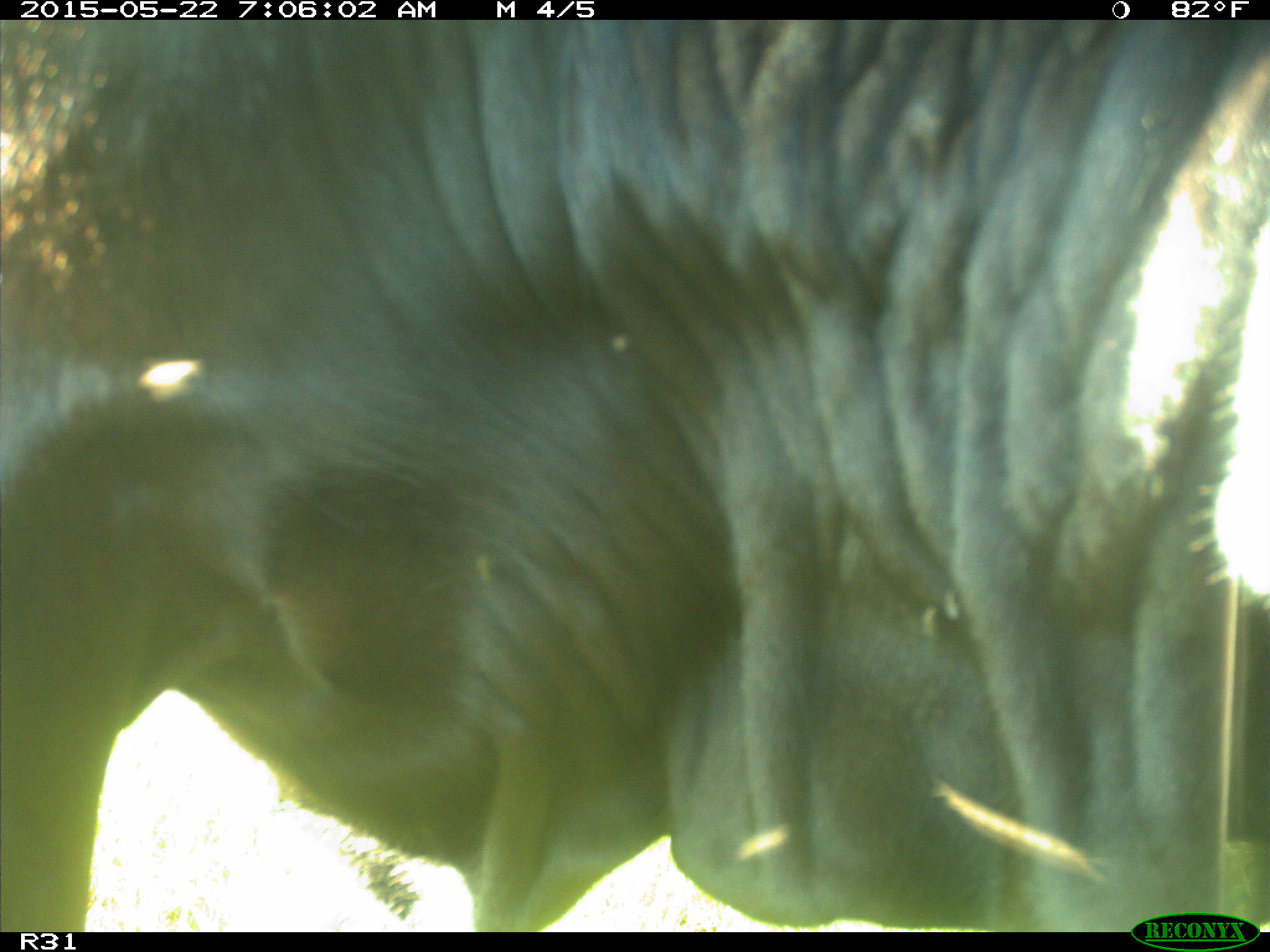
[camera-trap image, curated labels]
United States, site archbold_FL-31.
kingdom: Animalia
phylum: Chordata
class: Mammalia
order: Artiodactyla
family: Bovidae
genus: Bos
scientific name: Bos taurus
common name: domestic cow